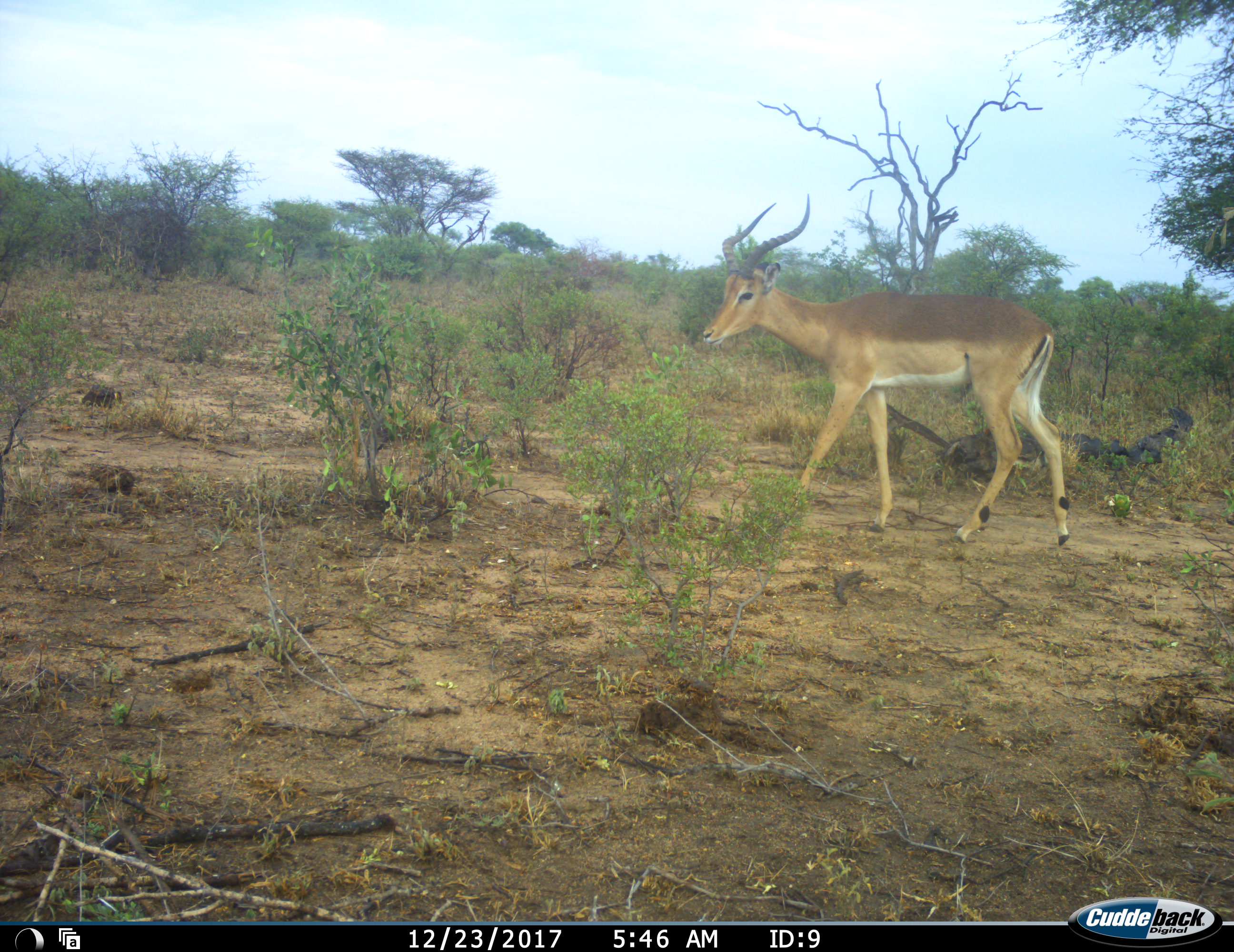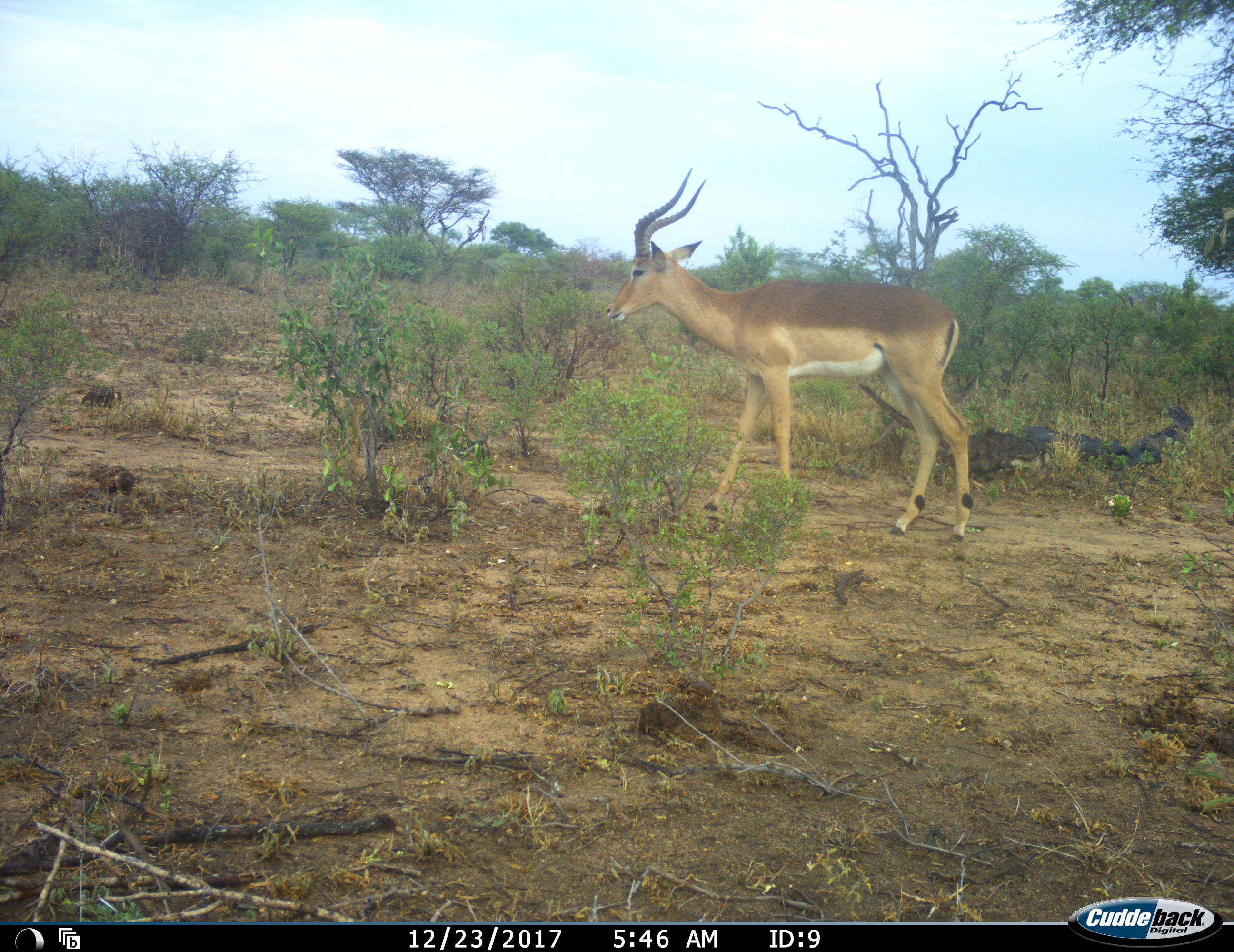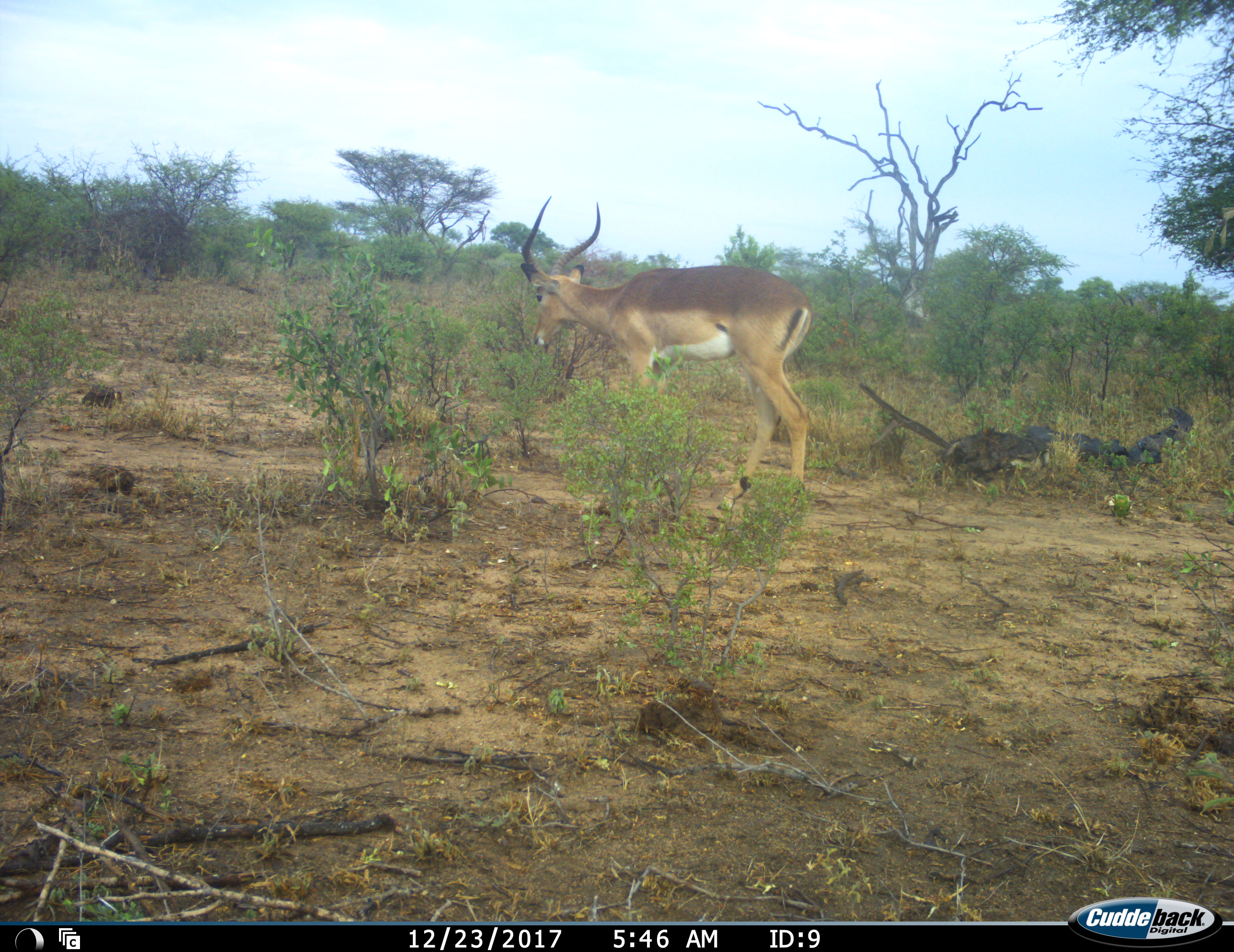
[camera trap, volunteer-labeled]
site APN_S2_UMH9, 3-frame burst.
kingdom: Animalia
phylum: Chordata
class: Mammalia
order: Artiodactyla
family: Bovidae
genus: Aepyceros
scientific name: Aepyceros melampus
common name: impala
Impala (Aepyceros melampus), count 1. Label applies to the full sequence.